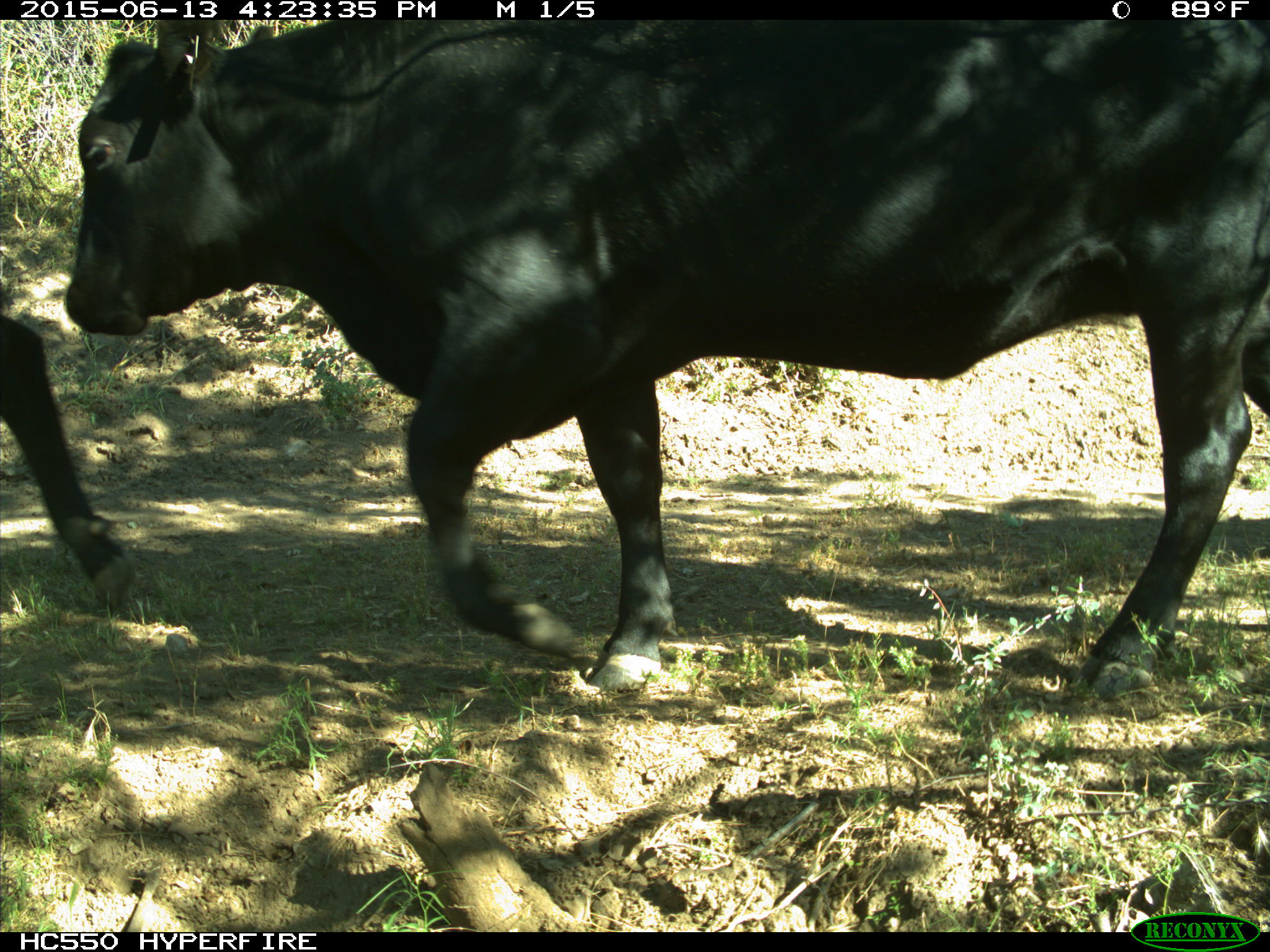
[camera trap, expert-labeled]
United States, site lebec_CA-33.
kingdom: Animalia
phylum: Chordata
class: Mammalia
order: Artiodactyla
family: Bovidae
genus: Bos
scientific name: Bos taurus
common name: domestic cow